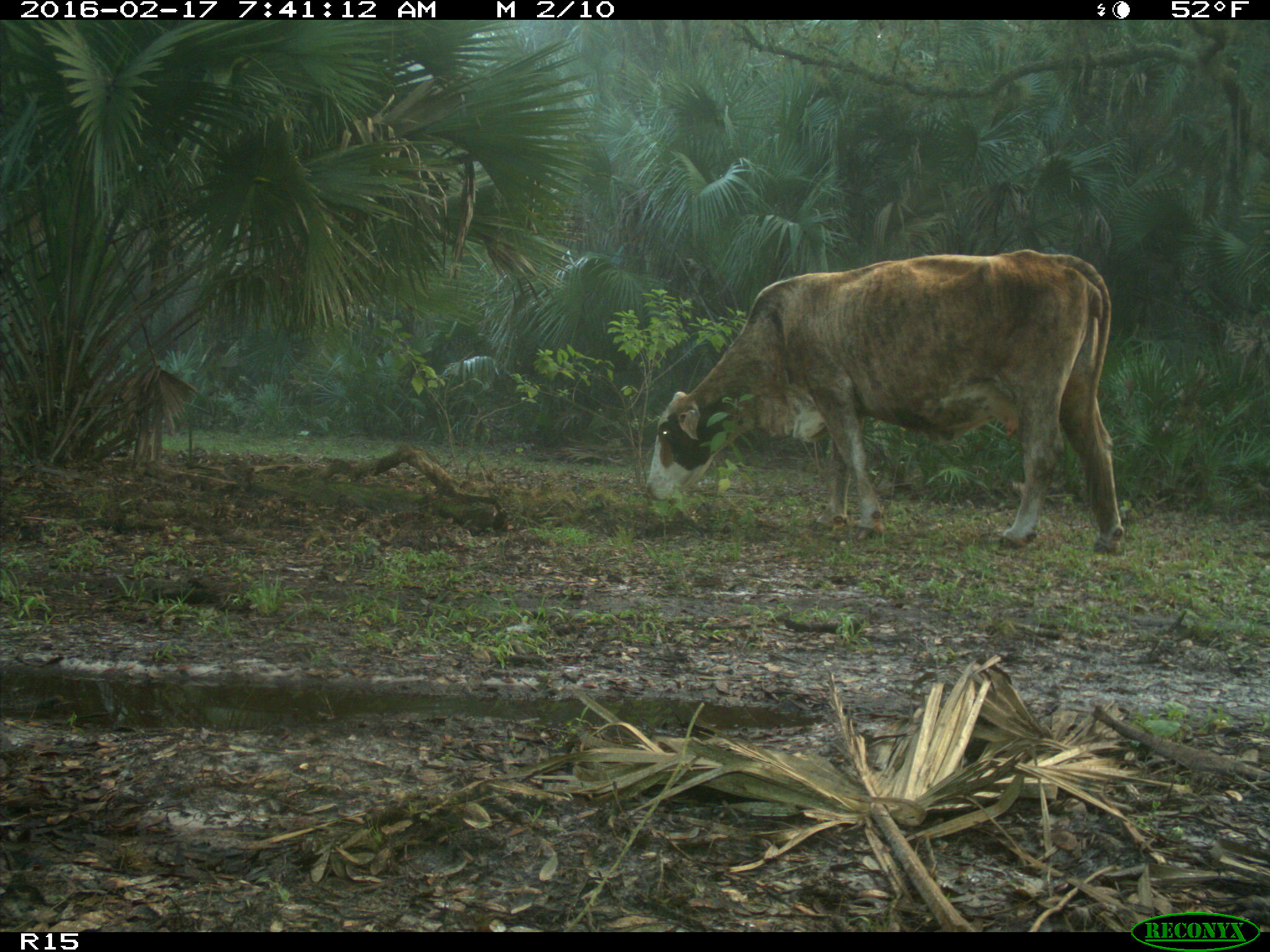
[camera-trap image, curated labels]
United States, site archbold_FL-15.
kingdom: Animalia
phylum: Chordata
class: Mammalia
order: Artiodactyla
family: Bovidae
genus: Bos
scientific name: Bos taurus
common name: domestic cow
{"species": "Bos taurus (domestic cow)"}